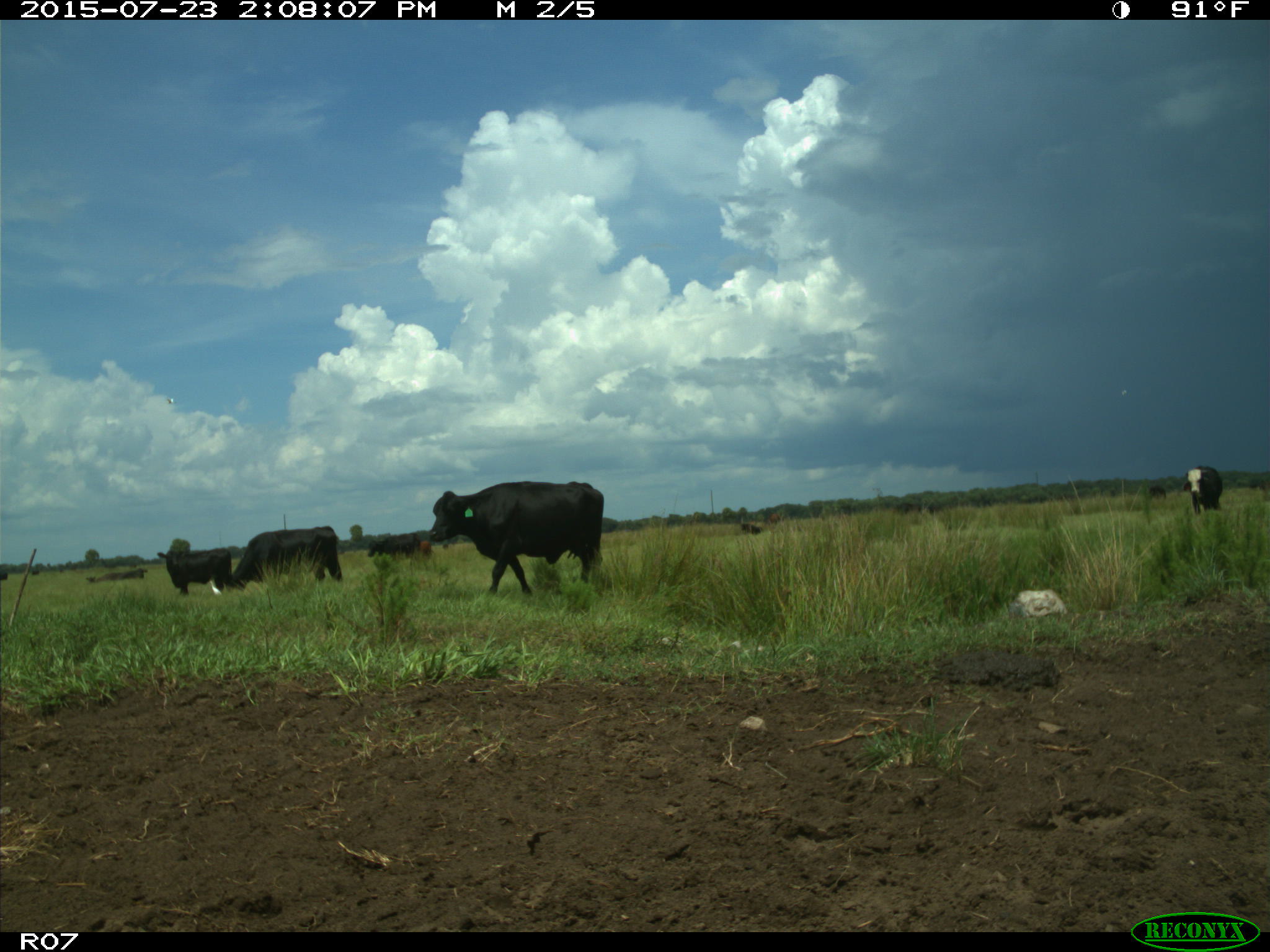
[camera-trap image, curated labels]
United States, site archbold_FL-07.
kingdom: Animalia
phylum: Chordata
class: Mammalia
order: Artiodactyla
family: Bovidae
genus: Bos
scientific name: Bos taurus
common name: domestic cow